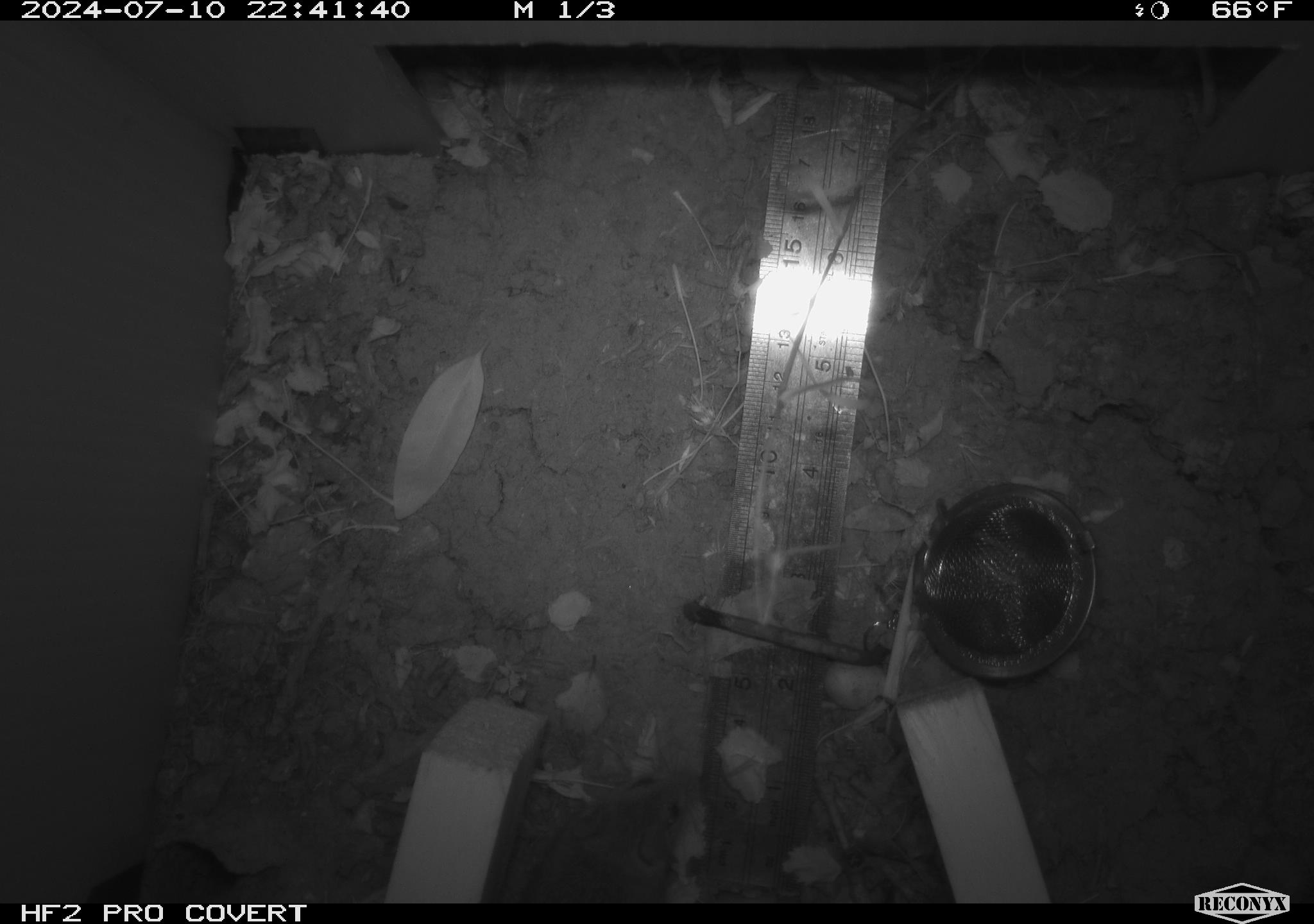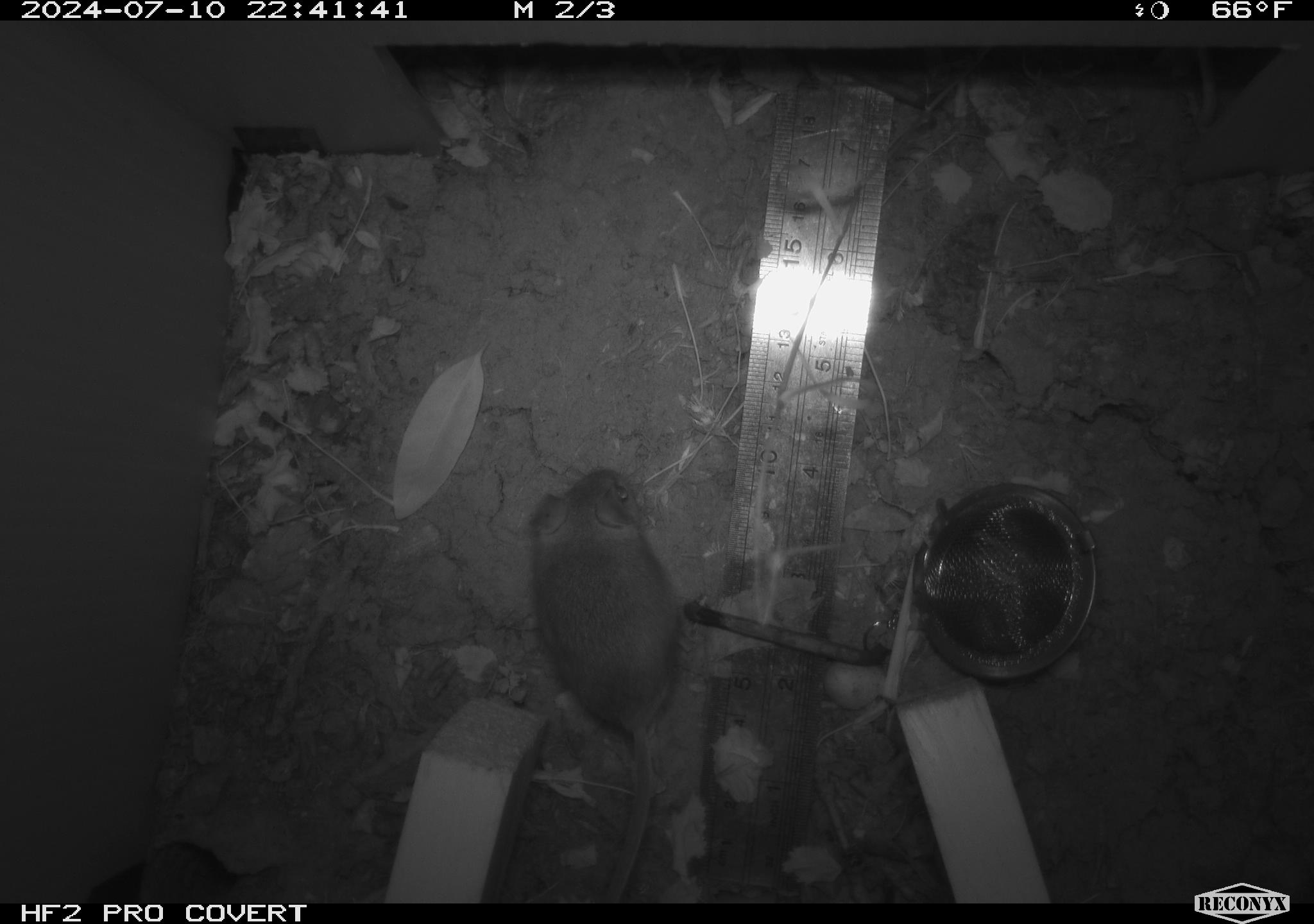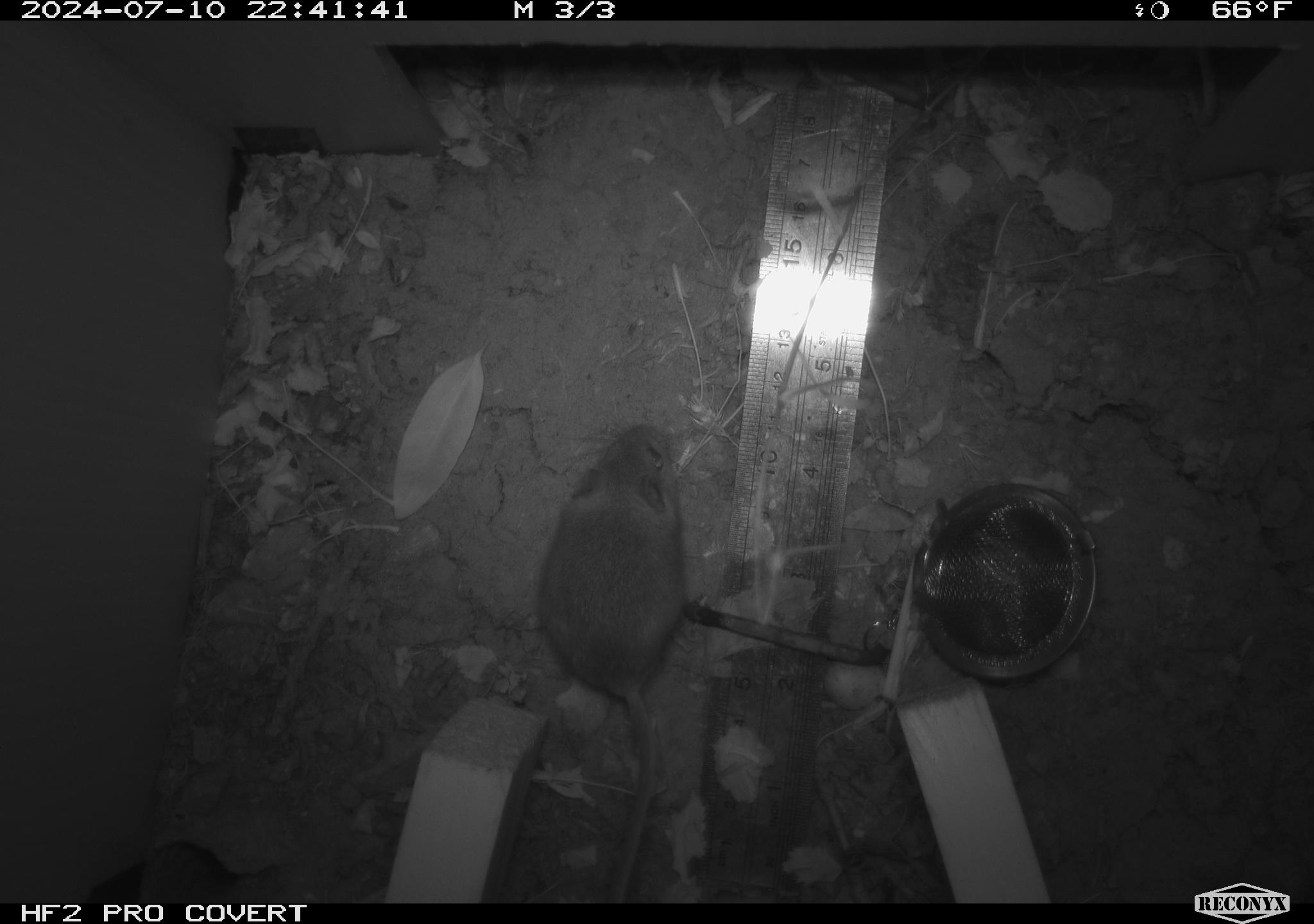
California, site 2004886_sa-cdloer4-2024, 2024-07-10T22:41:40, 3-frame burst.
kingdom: Animalia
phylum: Chordata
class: Mammalia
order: Rodentia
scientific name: Rodentia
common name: rodent